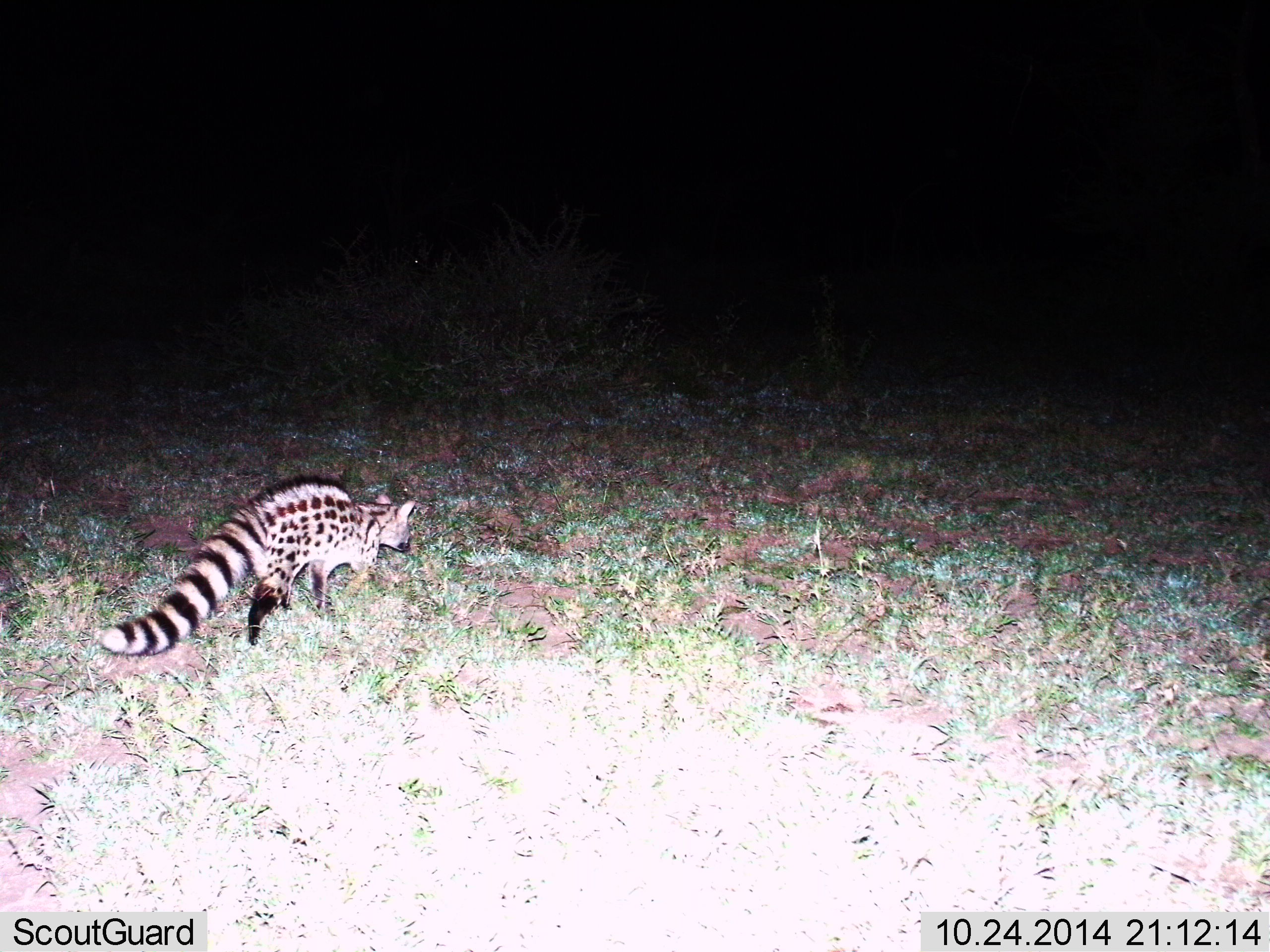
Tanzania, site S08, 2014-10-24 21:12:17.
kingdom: Animalia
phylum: Chordata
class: Mammalia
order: Carnivora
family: Viverridae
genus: Genetta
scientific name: Genetta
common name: genet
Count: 1.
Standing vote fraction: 10%.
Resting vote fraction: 0%.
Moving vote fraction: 90%.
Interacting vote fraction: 0%.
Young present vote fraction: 0%.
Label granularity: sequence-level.